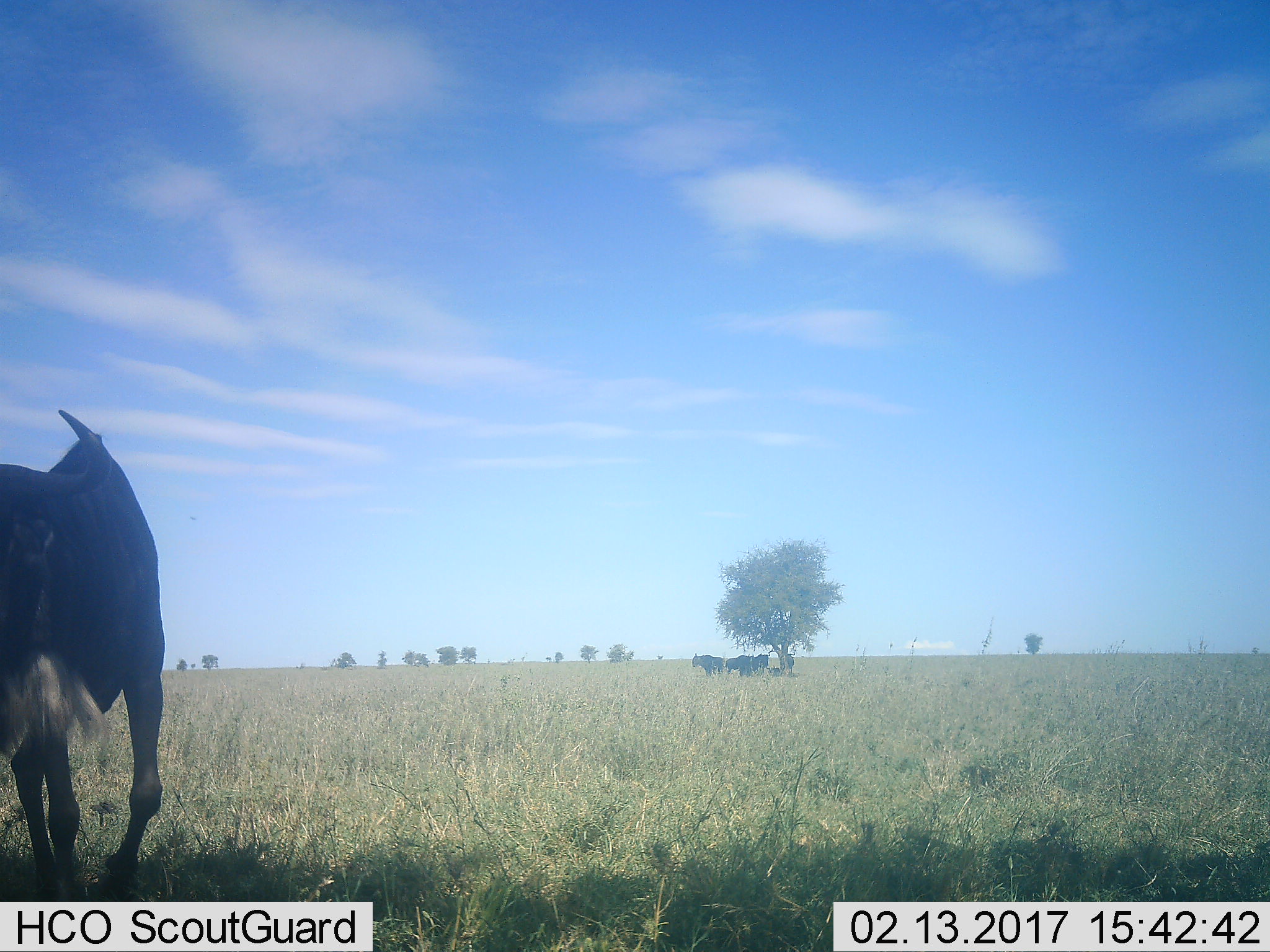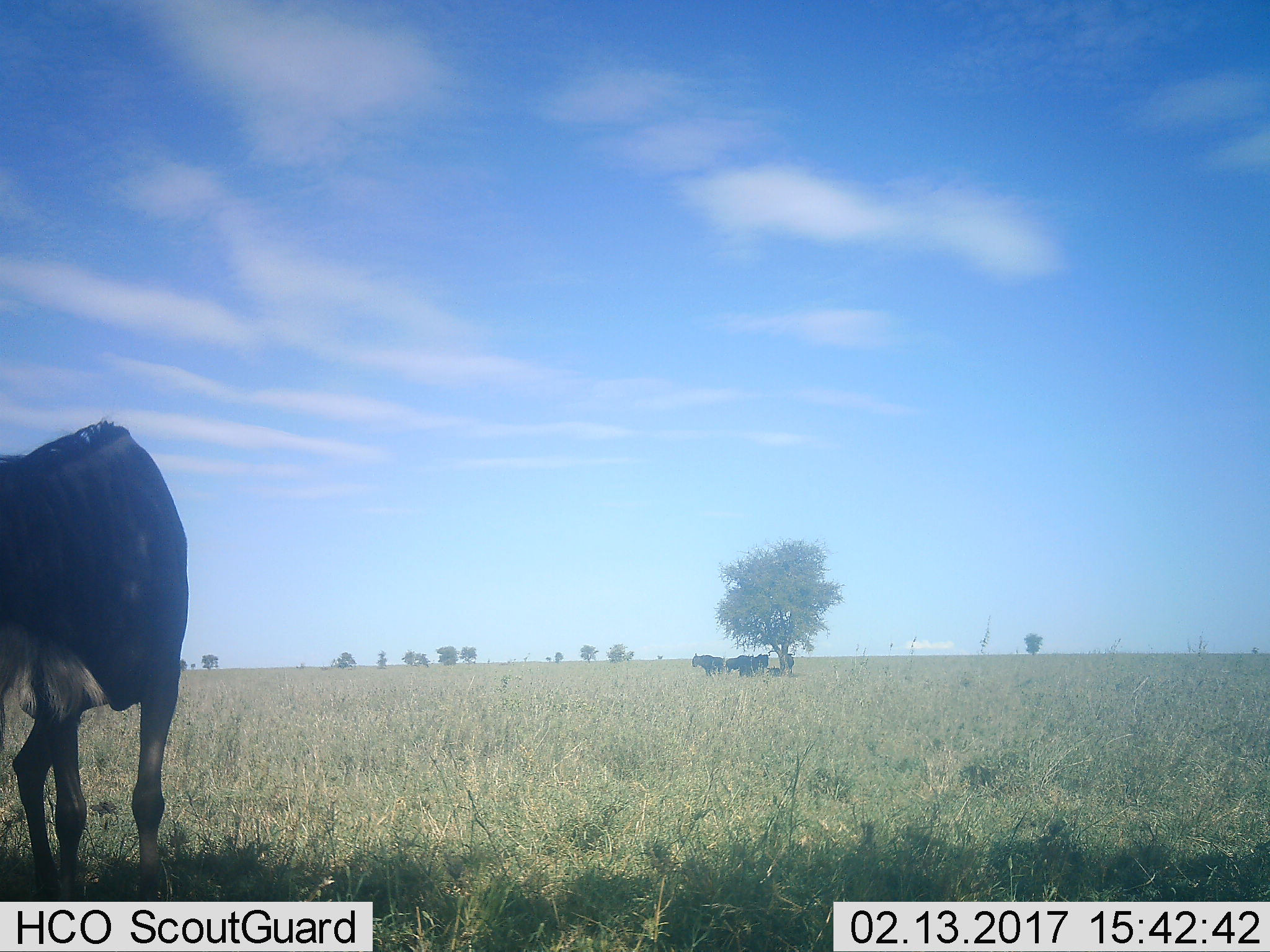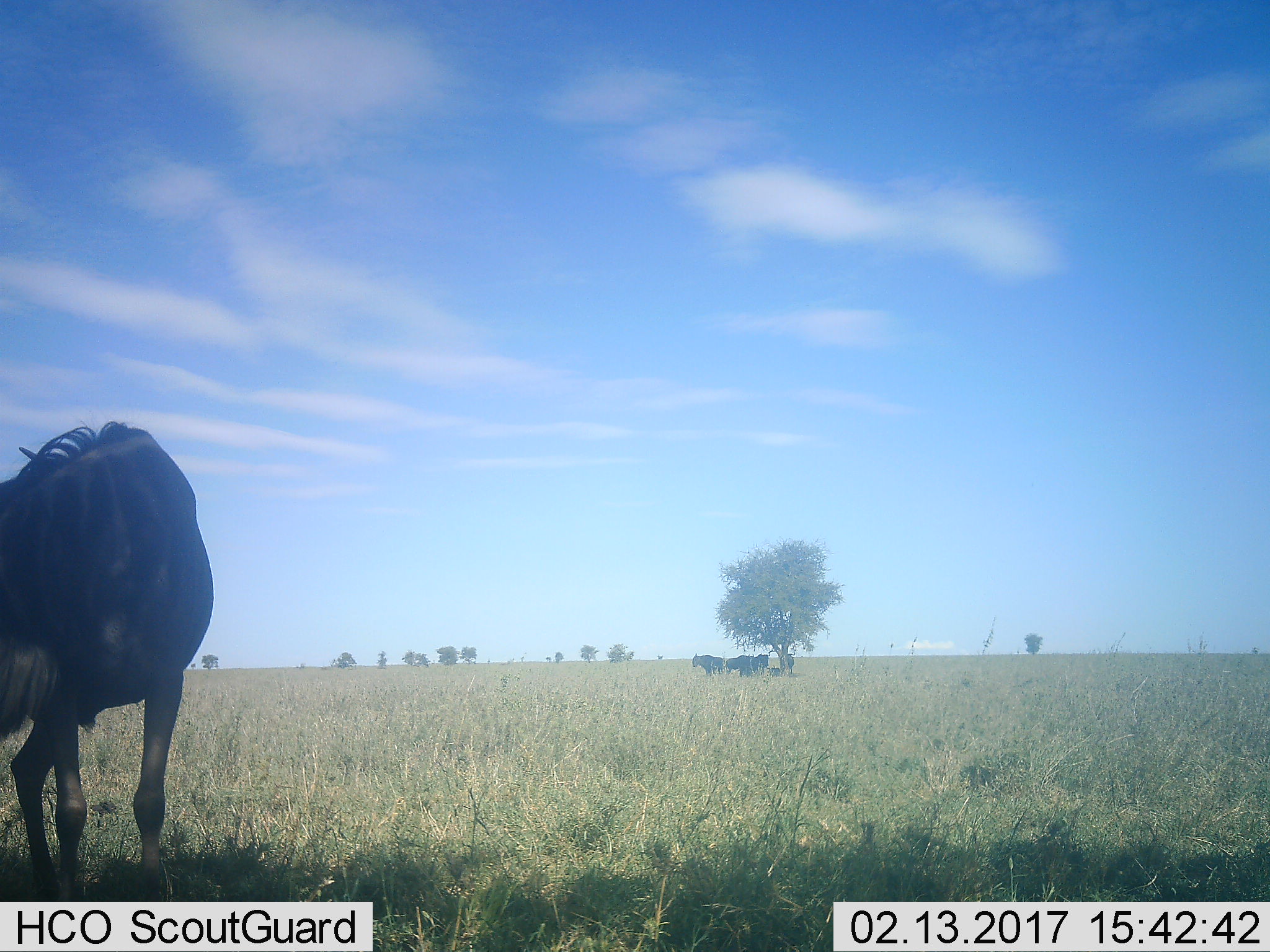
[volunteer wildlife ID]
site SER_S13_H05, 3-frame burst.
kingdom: Animalia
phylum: Chordata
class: Mammalia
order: Artiodactyla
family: Bovidae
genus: Connochaetes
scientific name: Connochaetes taurinus taurinus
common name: blue wildebeest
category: wildebeestblue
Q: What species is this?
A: Wildebeestblue (blue wildebeest) (Connochaetes taurinus taurinus).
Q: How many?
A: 5.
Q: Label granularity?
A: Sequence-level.